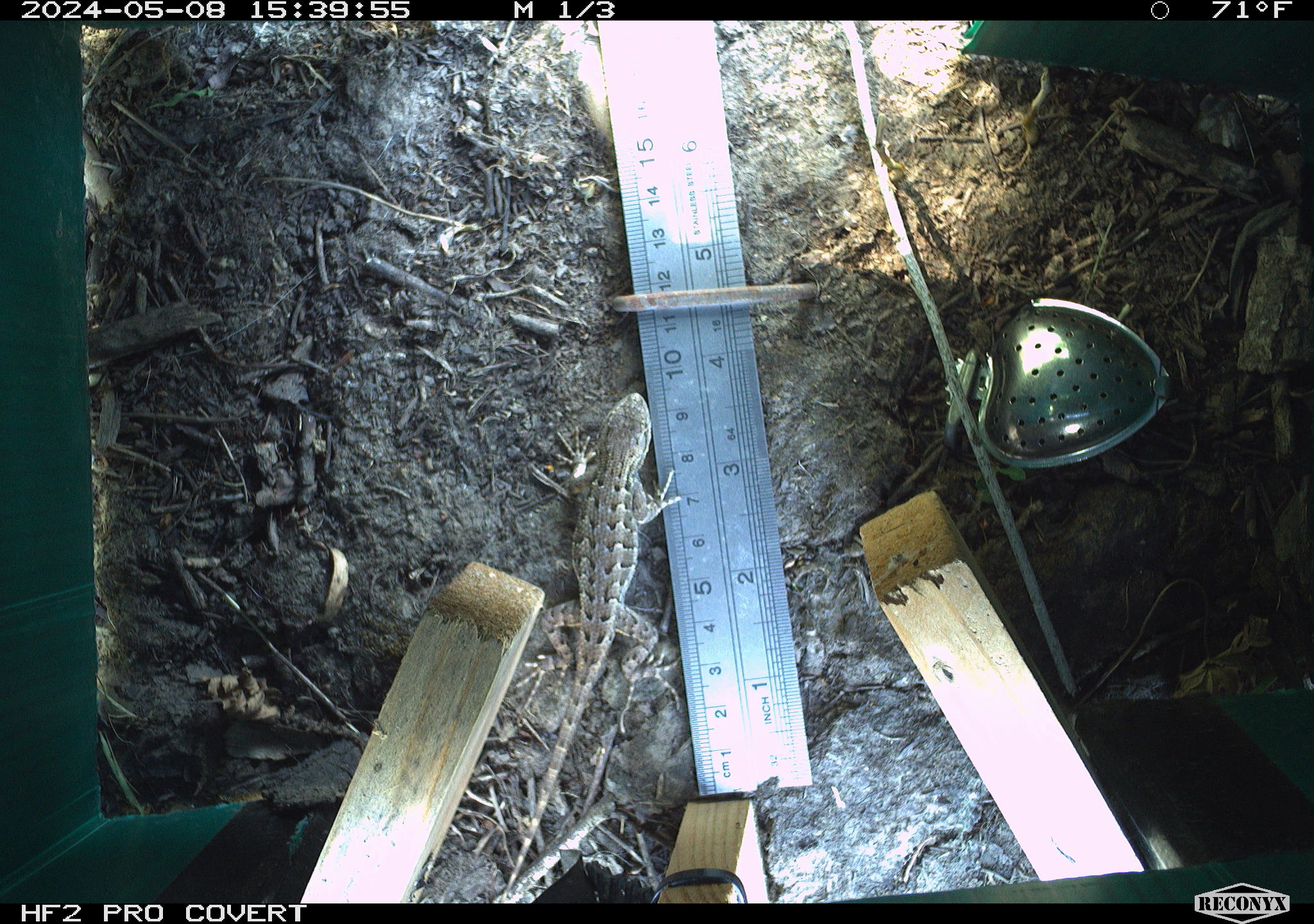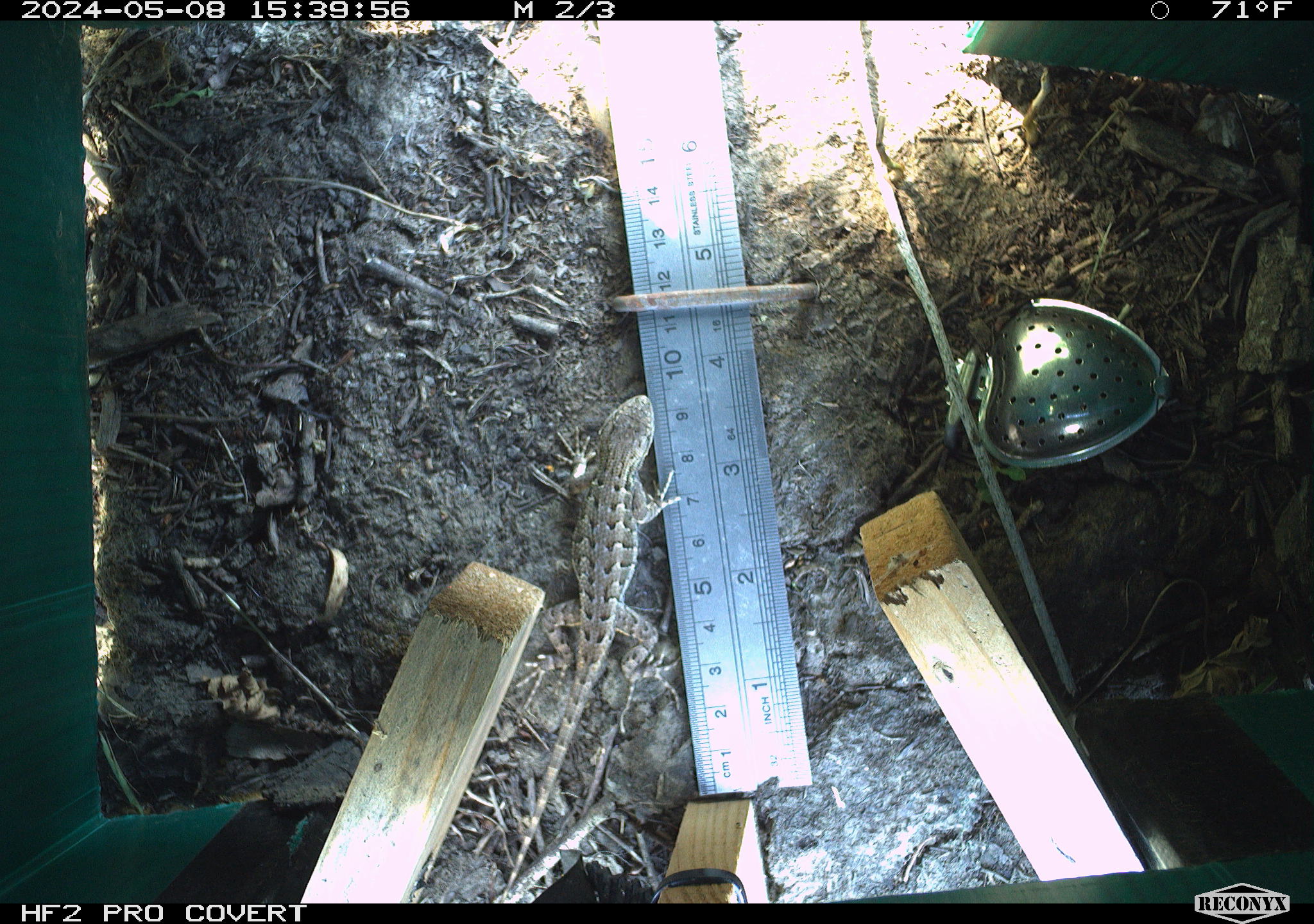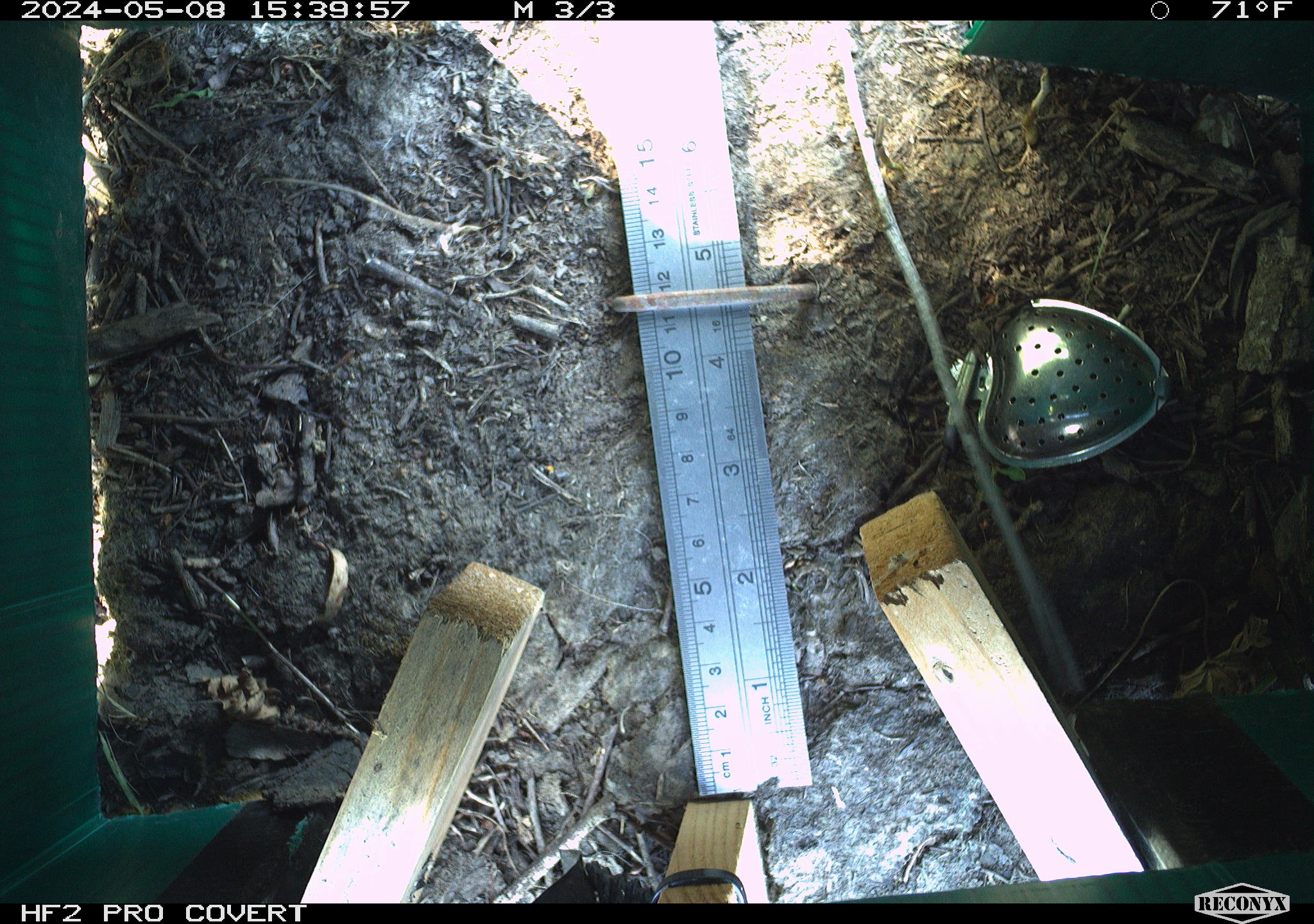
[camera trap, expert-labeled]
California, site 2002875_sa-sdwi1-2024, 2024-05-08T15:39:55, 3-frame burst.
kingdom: Animalia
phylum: Chordata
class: Reptilia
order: Squamata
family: Phrynosomatidae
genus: Sceloporus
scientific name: Sceloporus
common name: spiny lizards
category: sceloporus species